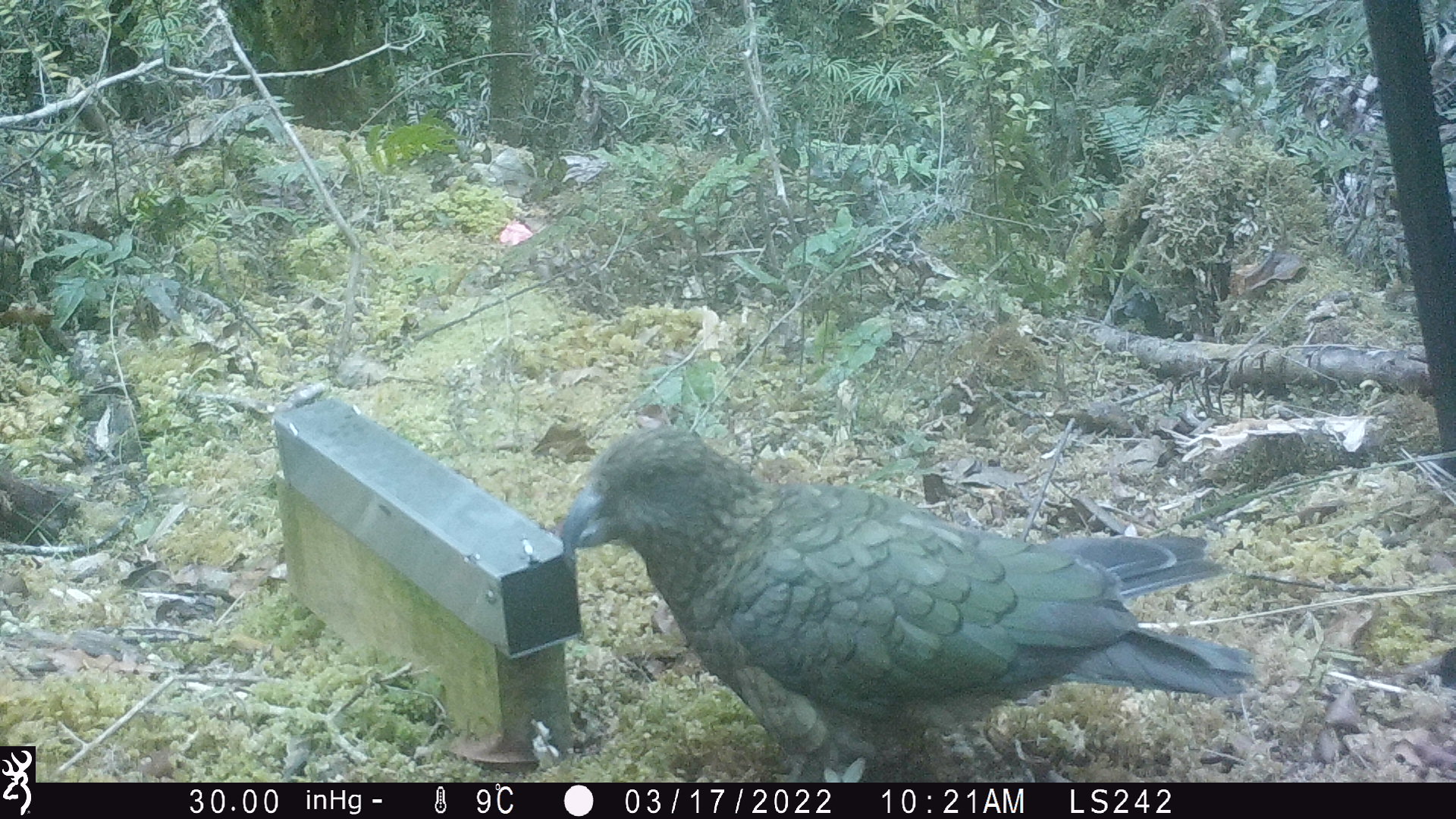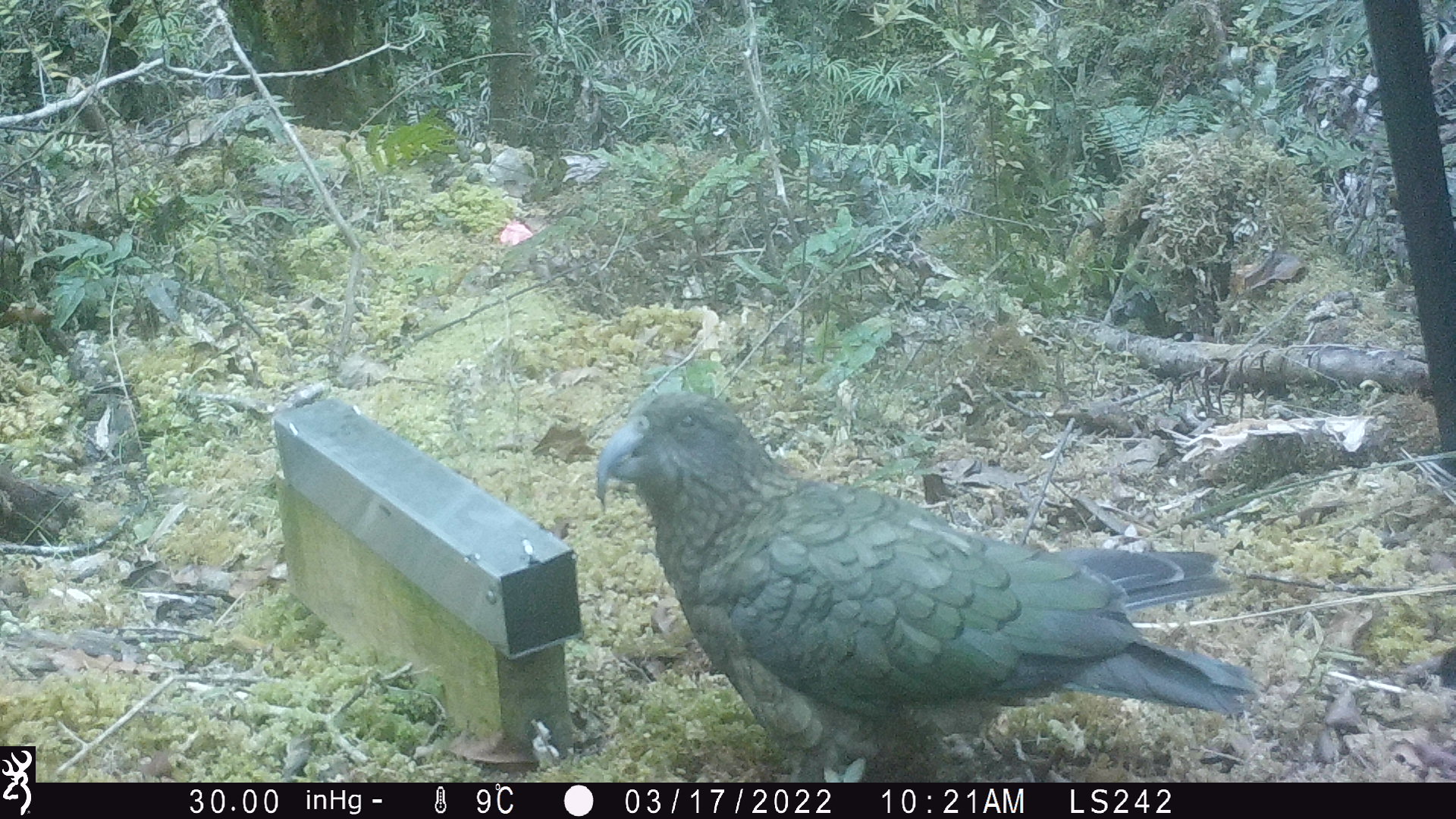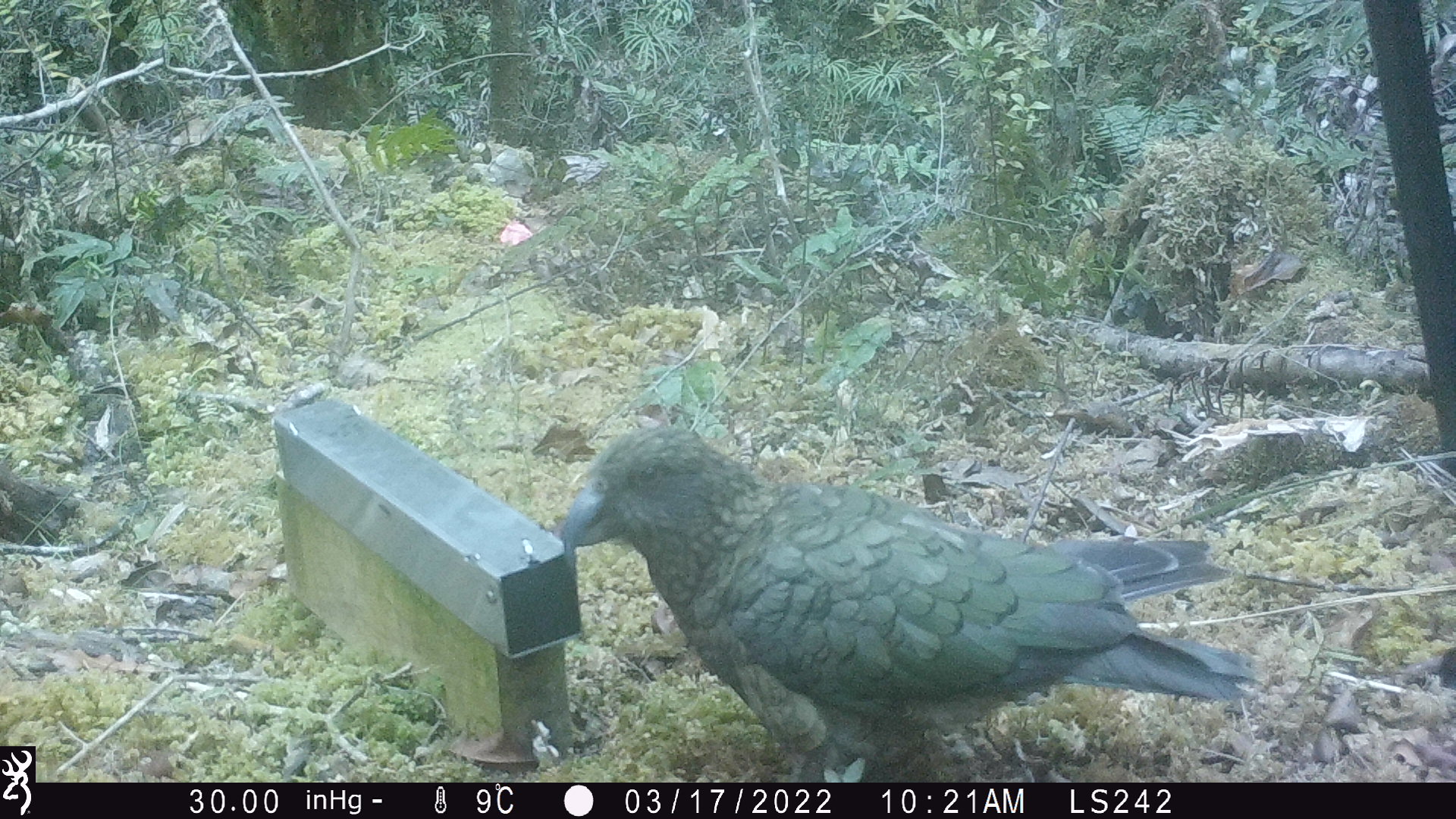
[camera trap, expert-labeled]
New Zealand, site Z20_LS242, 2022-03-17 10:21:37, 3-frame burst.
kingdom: Animalia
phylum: Chordata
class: Aves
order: Psittaciformes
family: Strigopidae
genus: Nestor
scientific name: Nestor notabilis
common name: kea